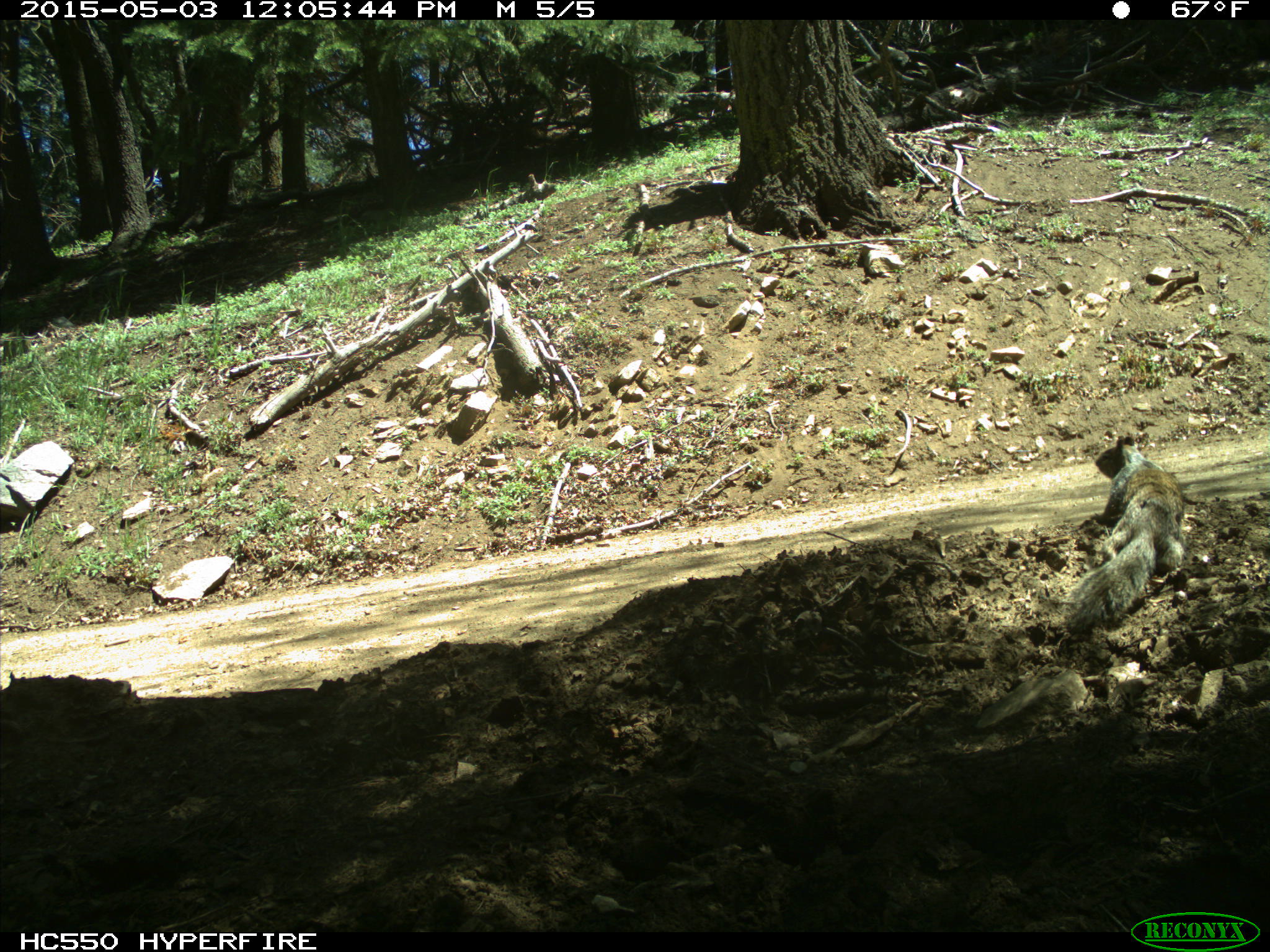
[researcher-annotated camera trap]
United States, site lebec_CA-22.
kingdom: Animalia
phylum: Chordata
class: Mammalia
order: Rodentia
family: Sciuridae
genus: Otospermophilus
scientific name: Otospermophilus beecheyi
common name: california ground squirrel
Otospermophilus beecheyi (california ground squirrel).